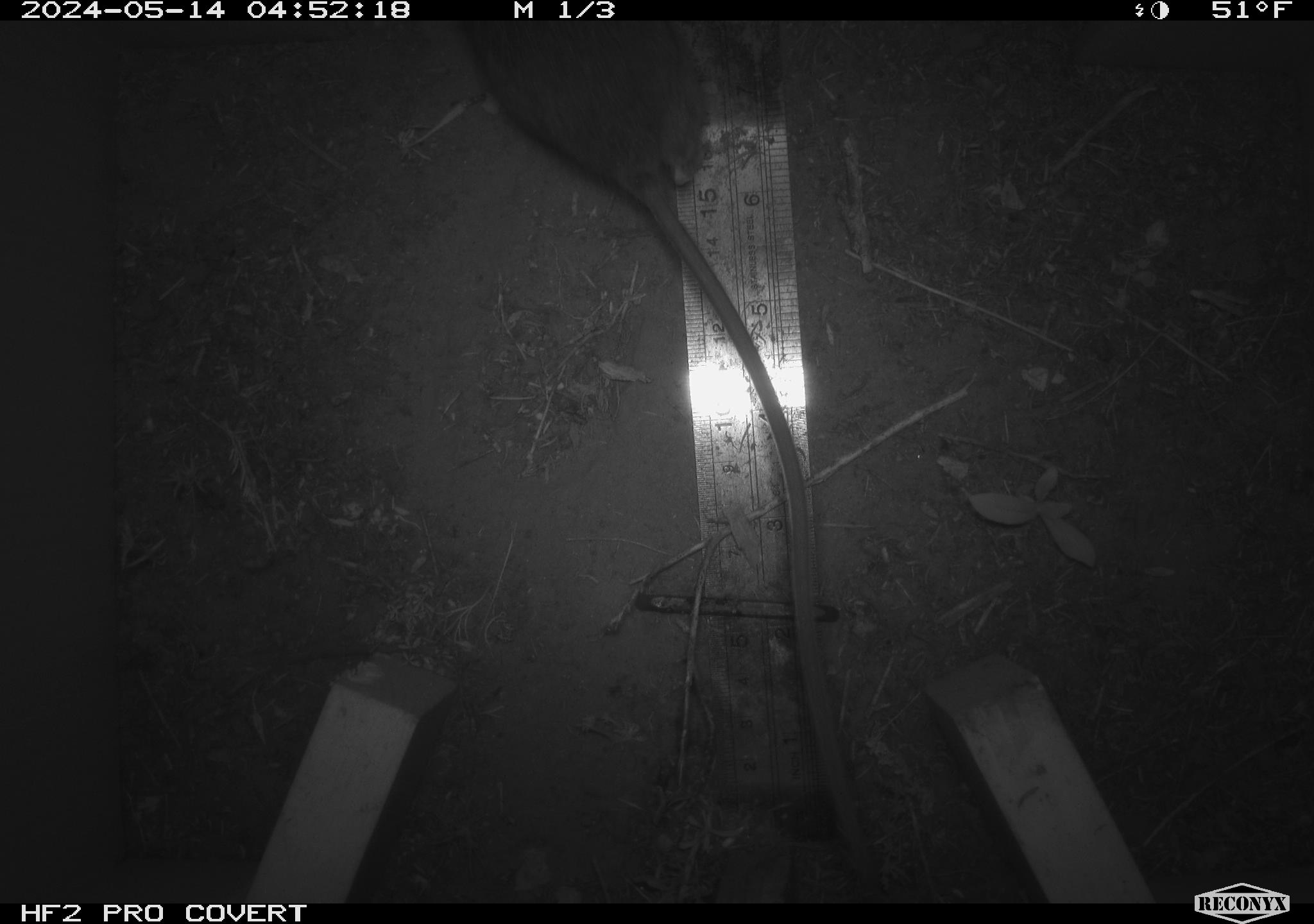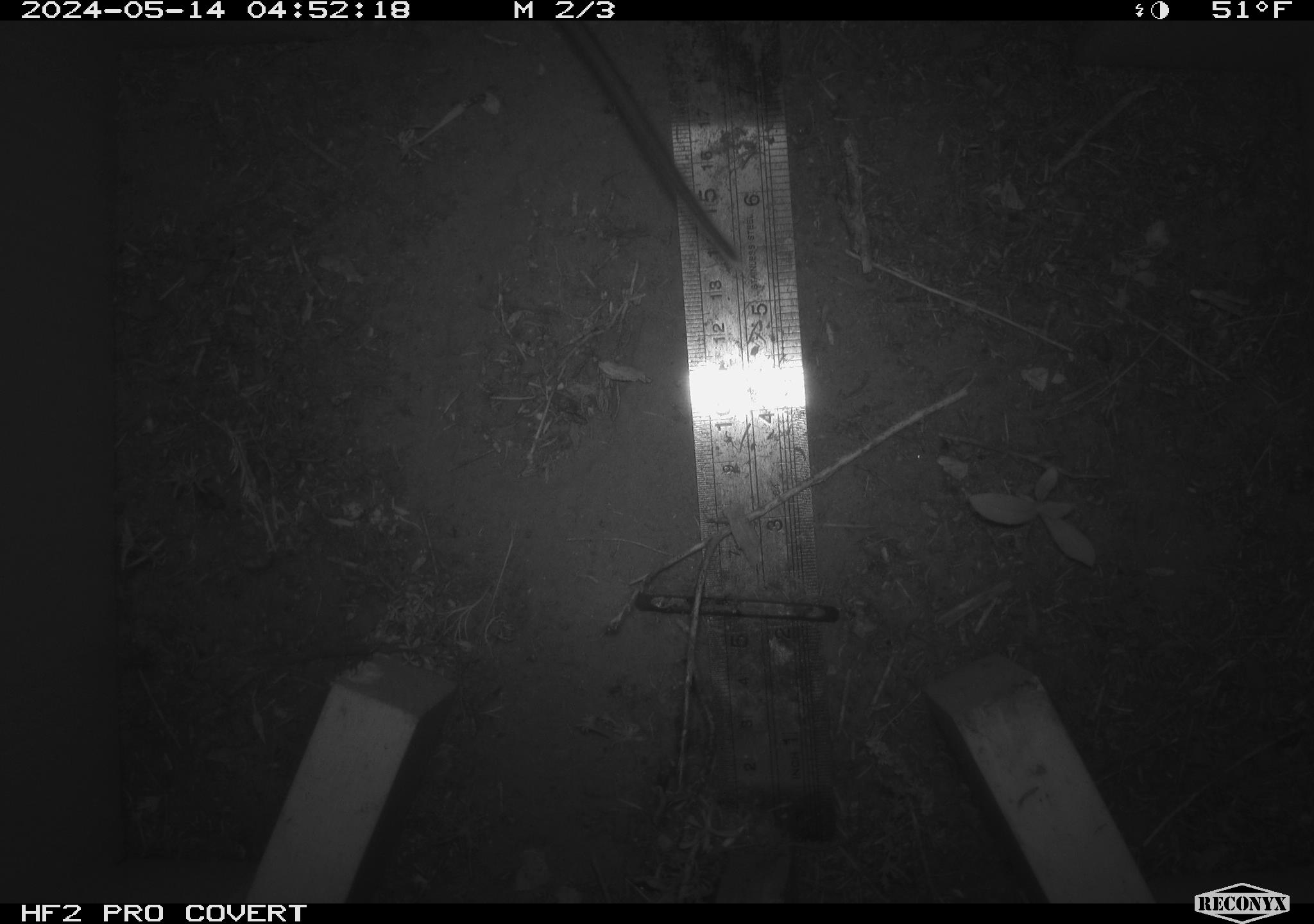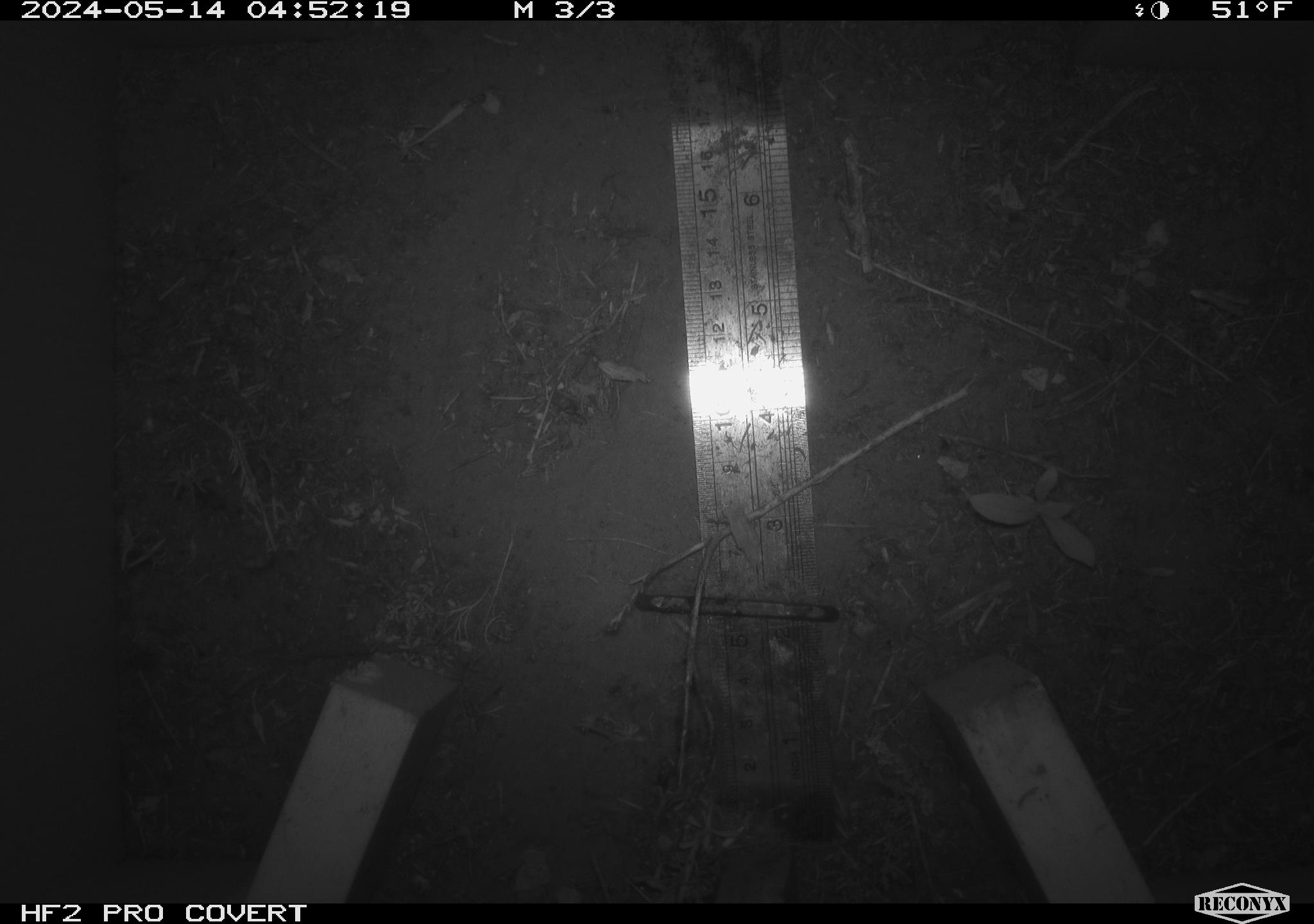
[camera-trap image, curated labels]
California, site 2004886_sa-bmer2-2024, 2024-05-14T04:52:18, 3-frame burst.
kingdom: Animalia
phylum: Chordata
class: Mammalia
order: Rodentia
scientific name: Rodentia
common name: mouse species